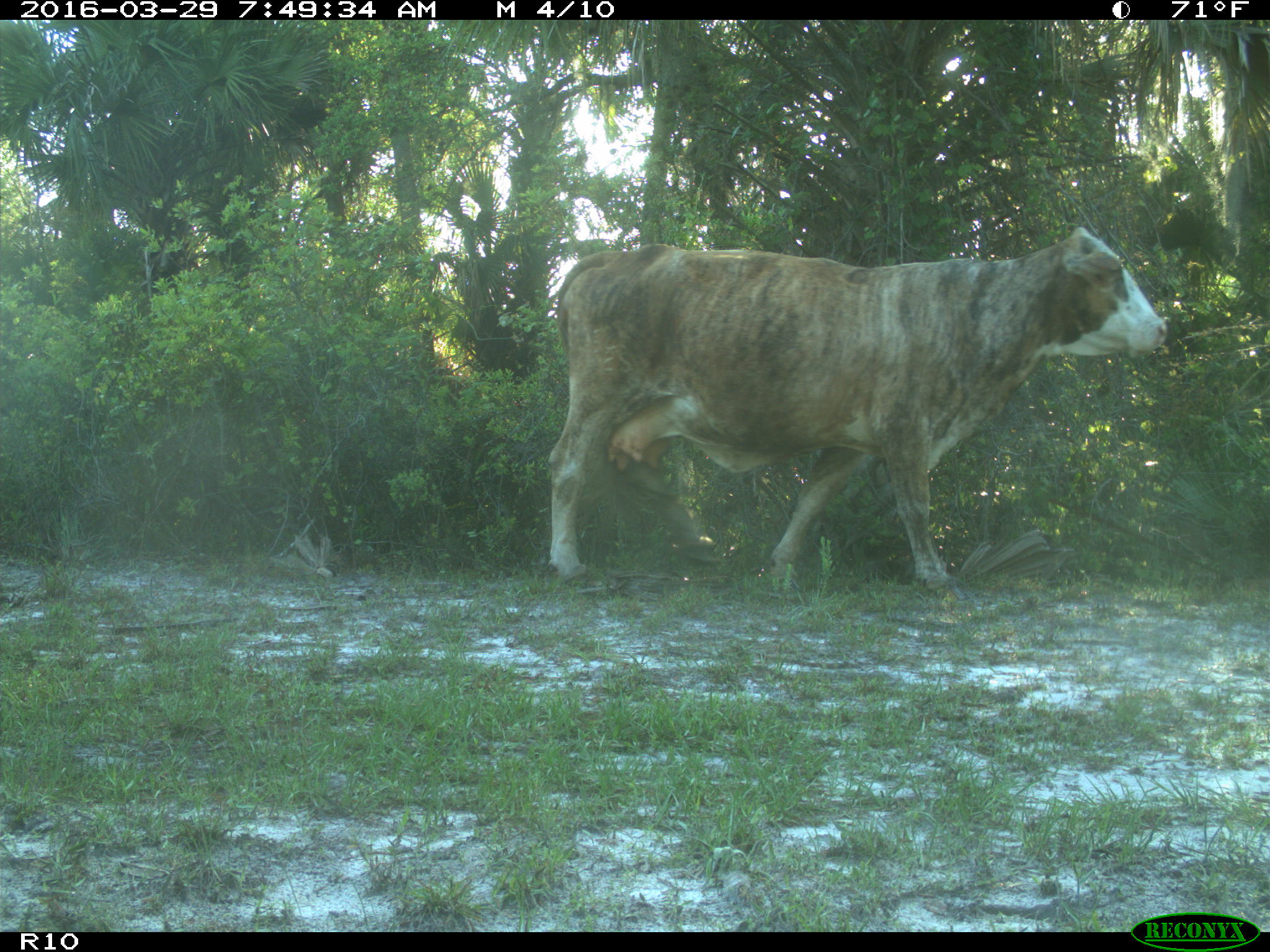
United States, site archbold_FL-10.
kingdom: Animalia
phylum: Chordata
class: Mammalia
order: Artiodactyla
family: Bovidae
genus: Bos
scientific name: Bos taurus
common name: domestic cow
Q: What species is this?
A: Bos taurus (domestic cow).